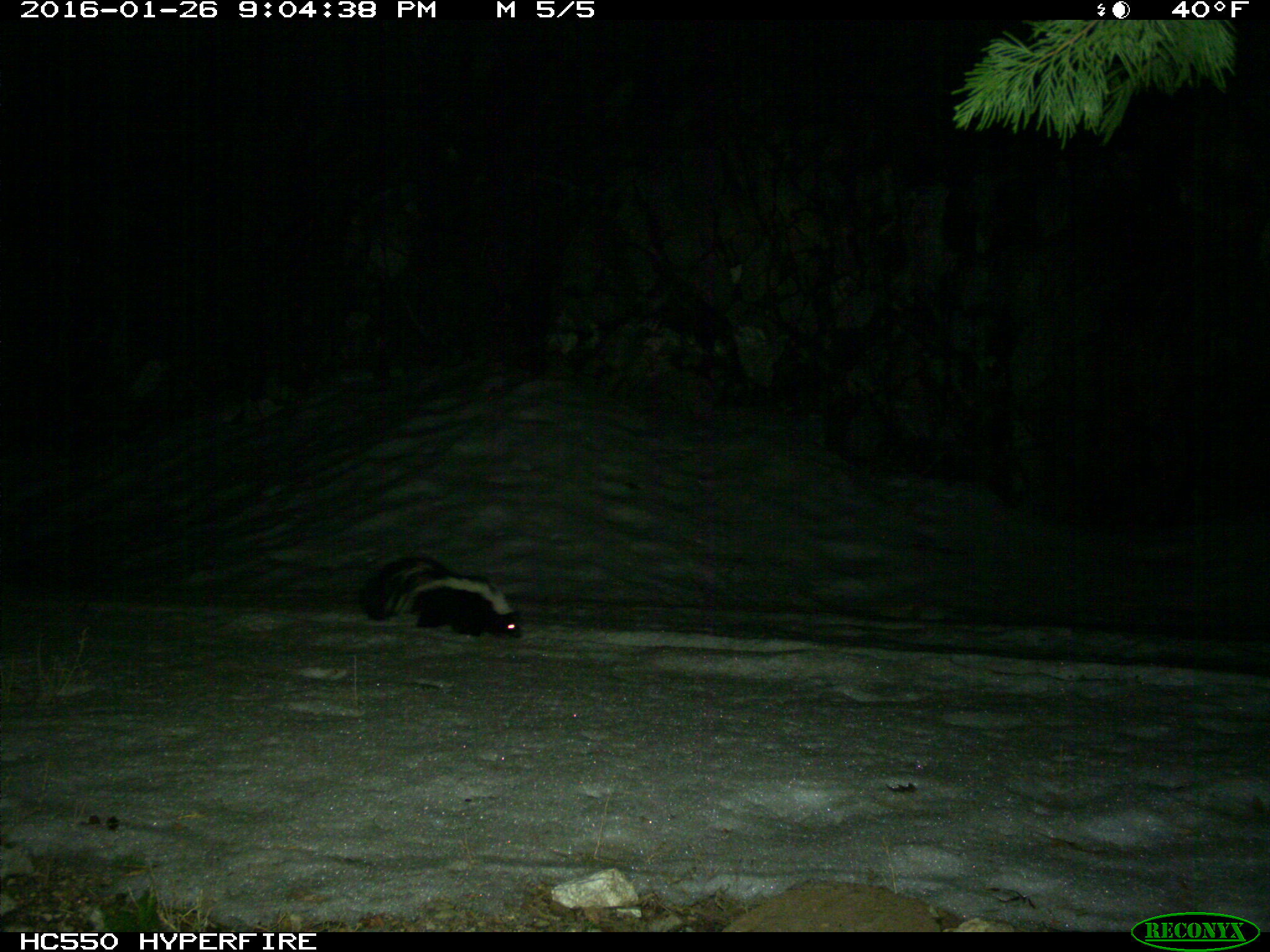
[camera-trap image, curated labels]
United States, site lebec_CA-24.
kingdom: Animalia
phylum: Chordata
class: Mammalia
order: Carnivora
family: Mephitidae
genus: Mephitis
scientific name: Mephitis mephitis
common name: striped skunk